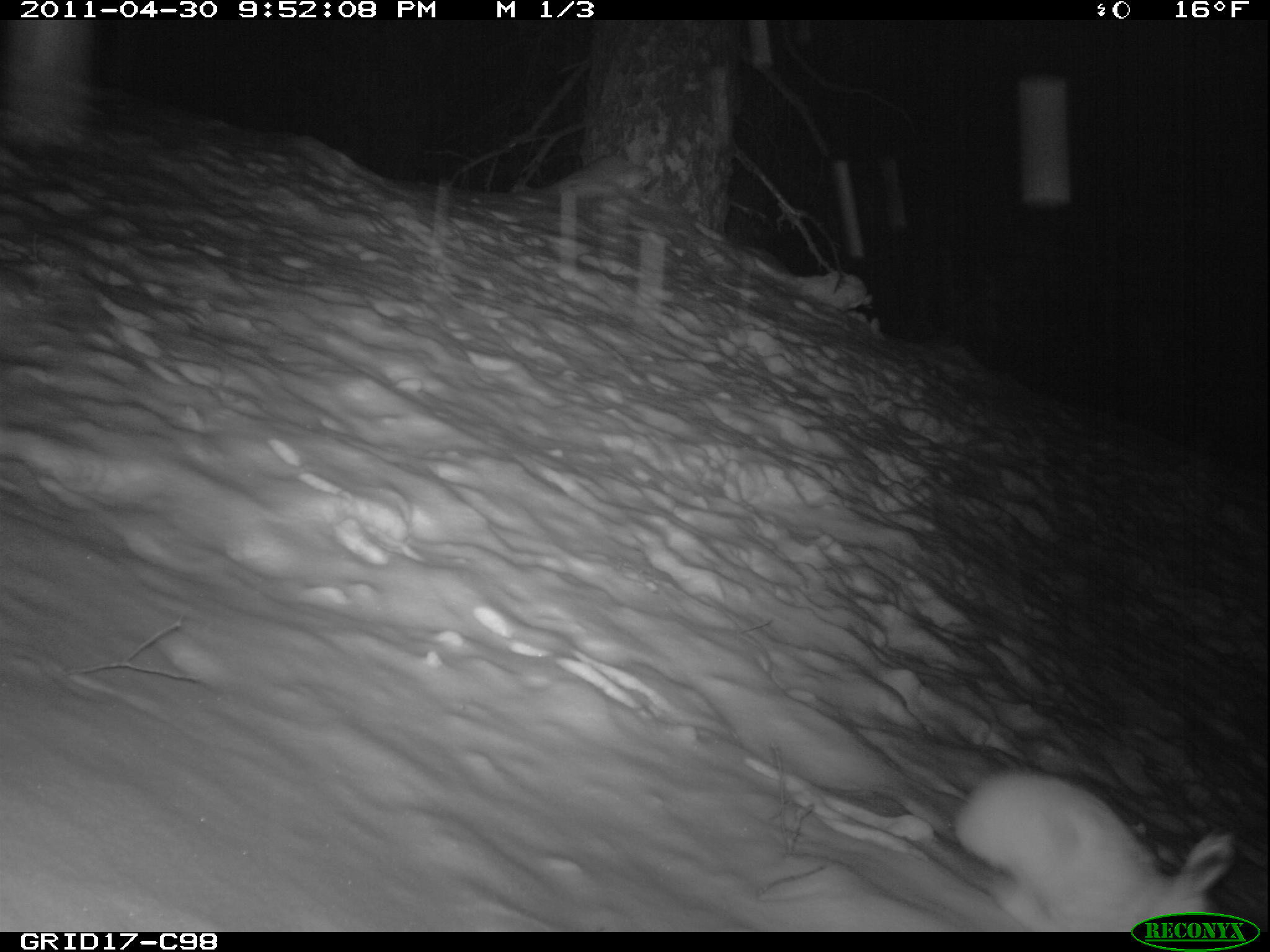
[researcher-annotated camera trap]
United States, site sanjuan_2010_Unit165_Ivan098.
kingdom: Animalia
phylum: Chordata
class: Mammalia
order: Lagomorpha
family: Leporidae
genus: Lepus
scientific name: Lepus americanus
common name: snowshoe hare